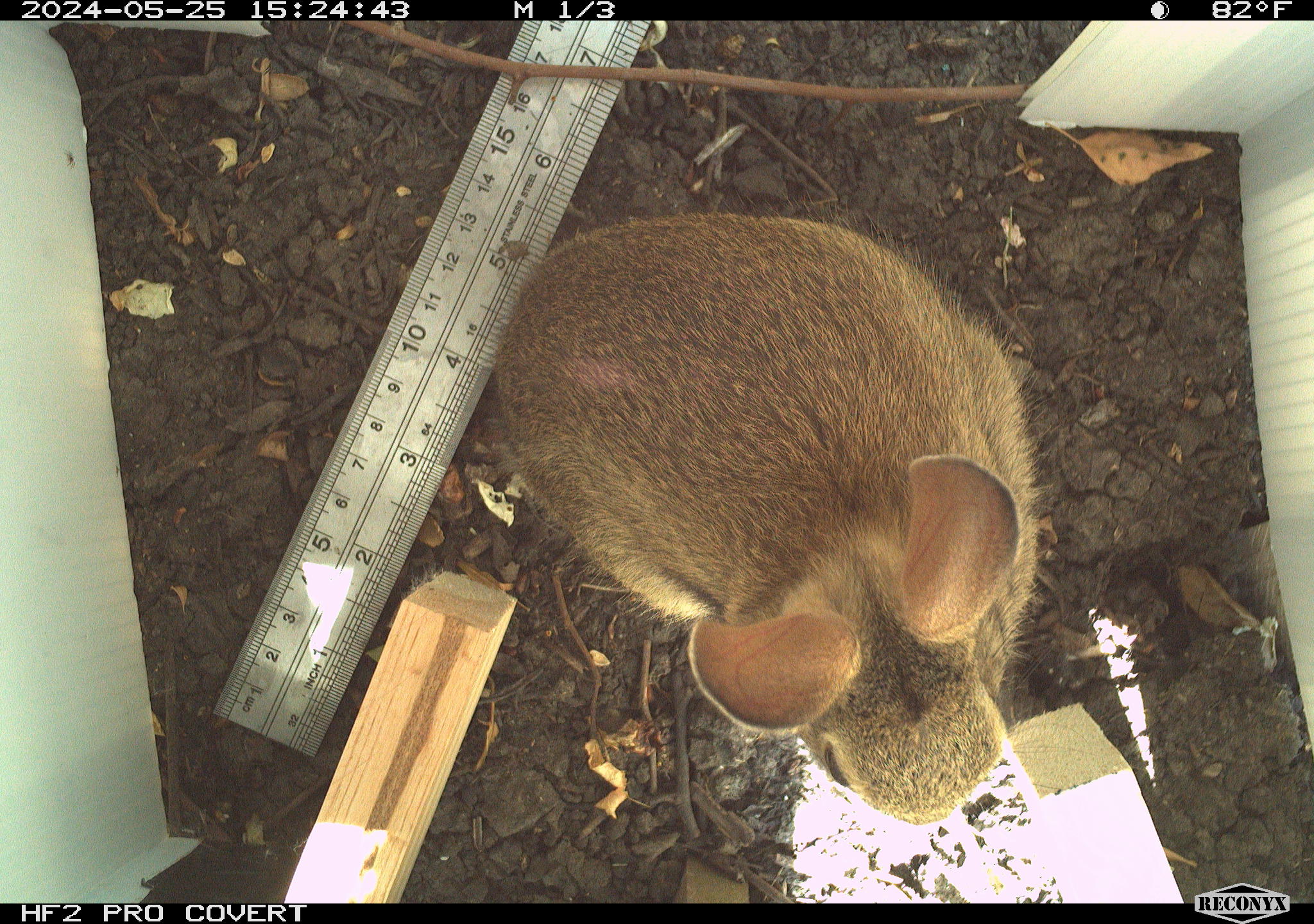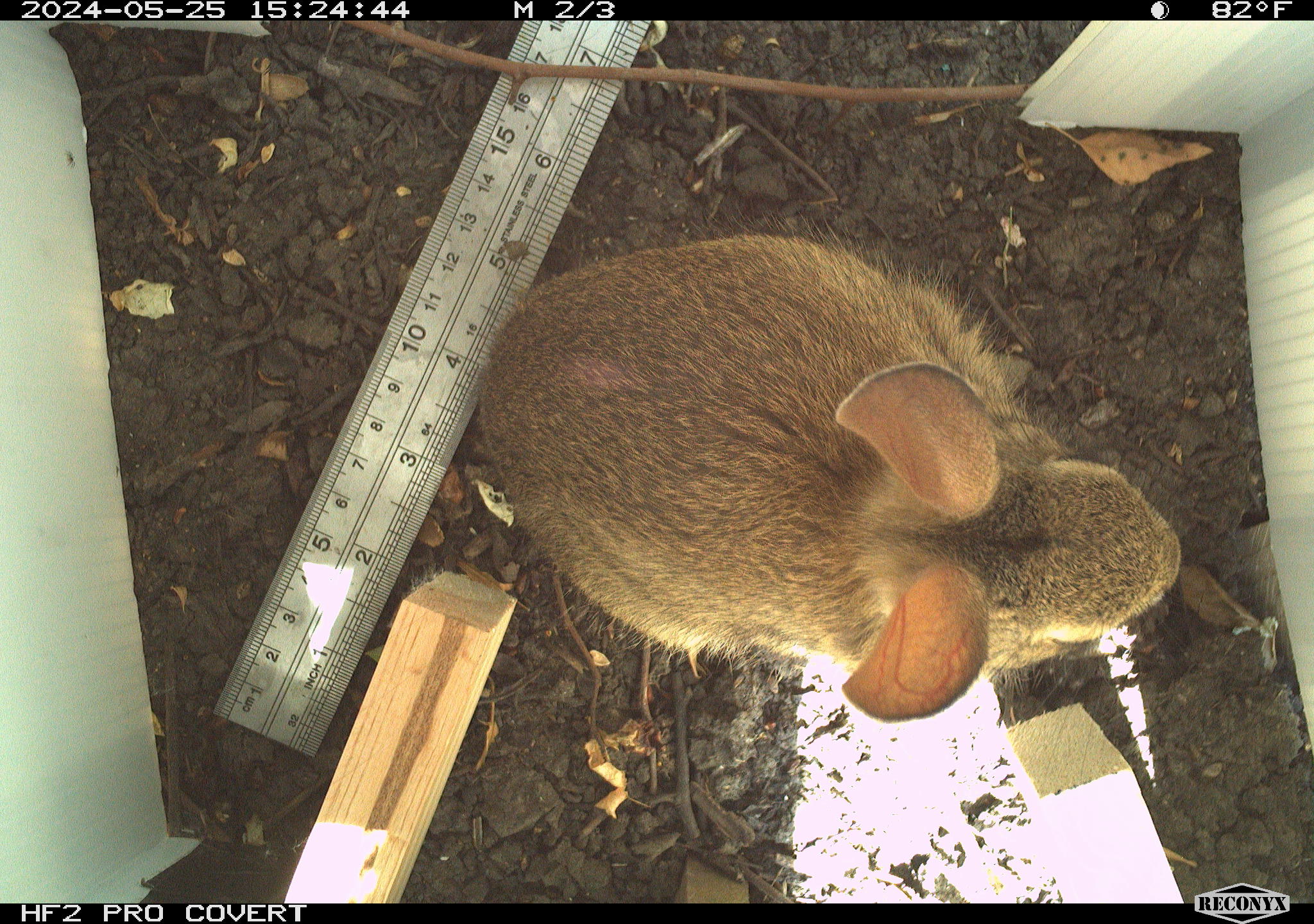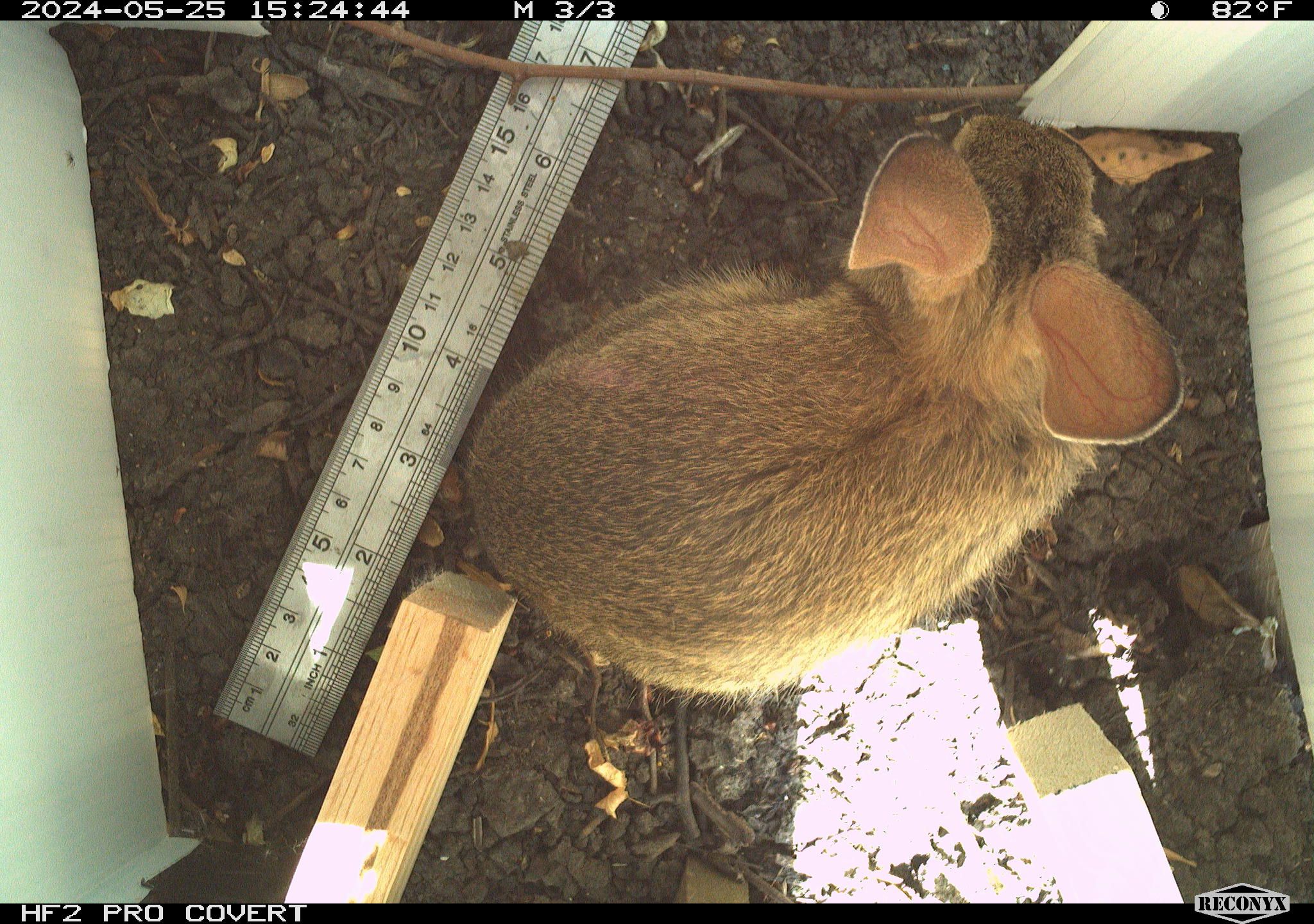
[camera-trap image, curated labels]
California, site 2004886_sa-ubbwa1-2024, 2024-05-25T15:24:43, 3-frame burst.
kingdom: Animalia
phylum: Chordata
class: Mammalia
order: Lagomorpha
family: Leporidae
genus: Sylvilagus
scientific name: Sylvilagus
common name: cottontail rabbits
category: sylvilagus species